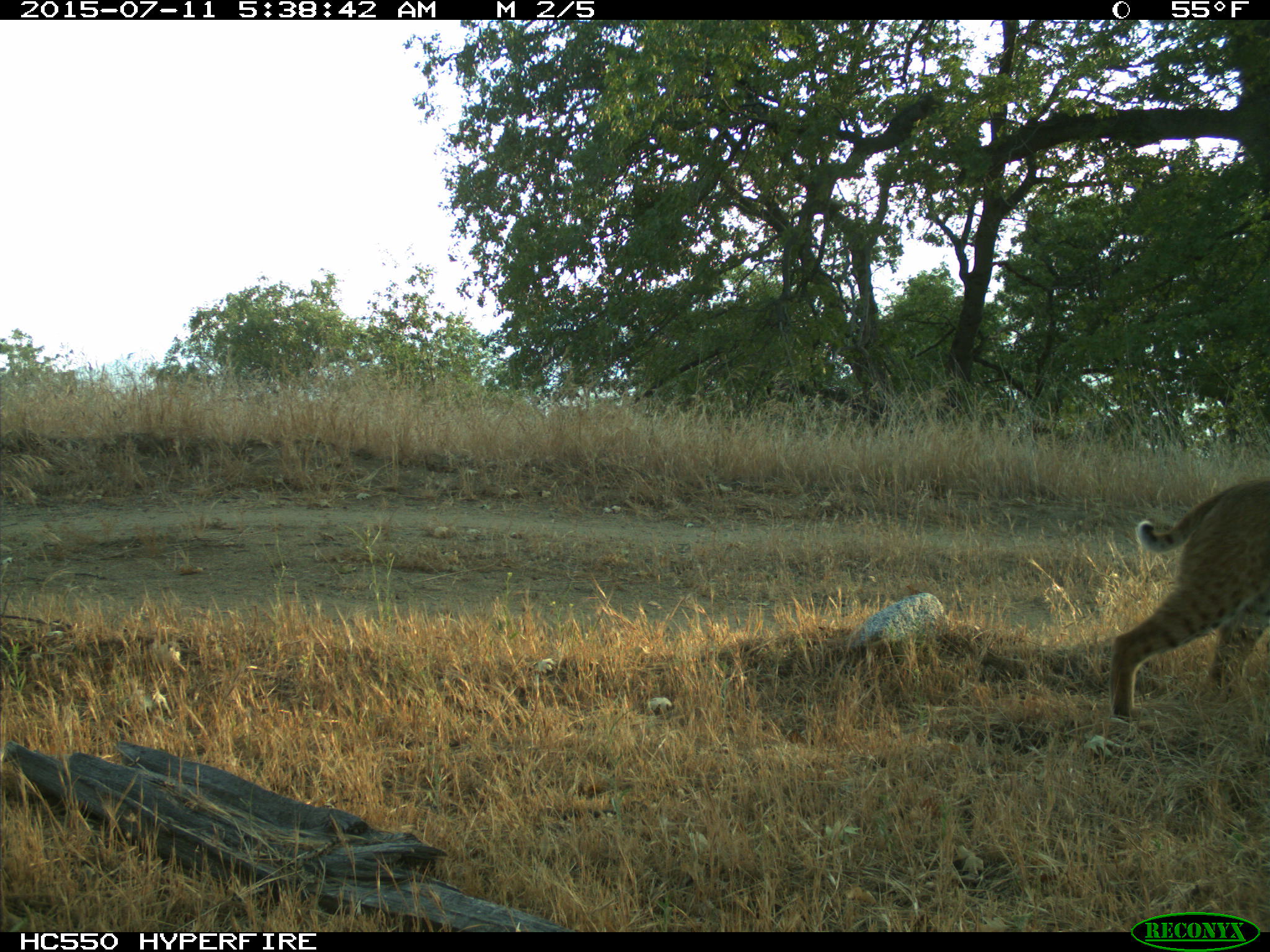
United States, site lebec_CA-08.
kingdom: Animalia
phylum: Chordata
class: Mammalia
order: Carnivora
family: Felidae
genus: Lynx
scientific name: Lynx rufus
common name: bobcat